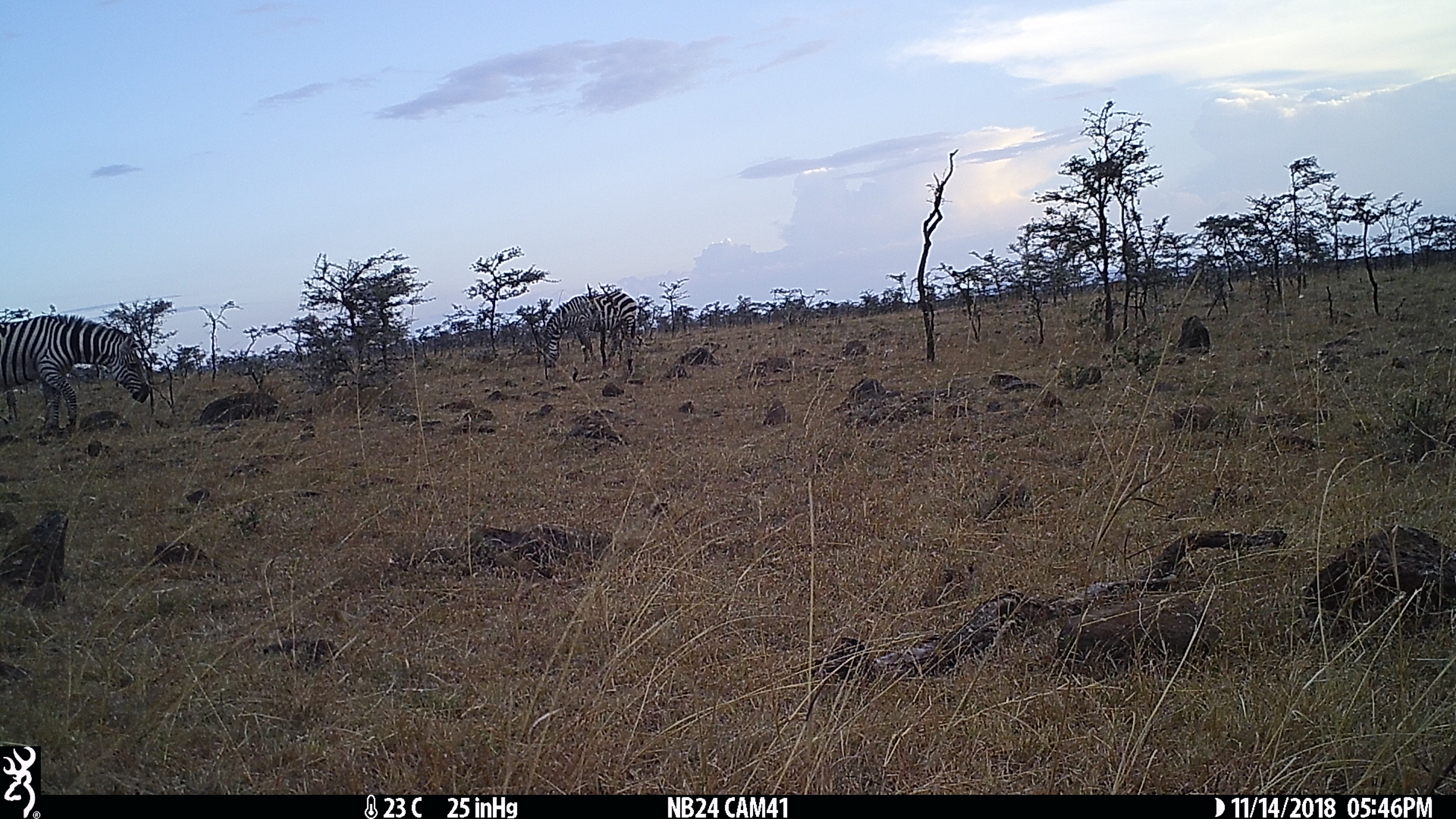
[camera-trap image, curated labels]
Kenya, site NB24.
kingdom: Animalia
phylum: Chordata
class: Mammalia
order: Perissodactyla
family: Equidae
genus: Equus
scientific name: Equus quagga burchellii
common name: burchell's zebra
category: zebra